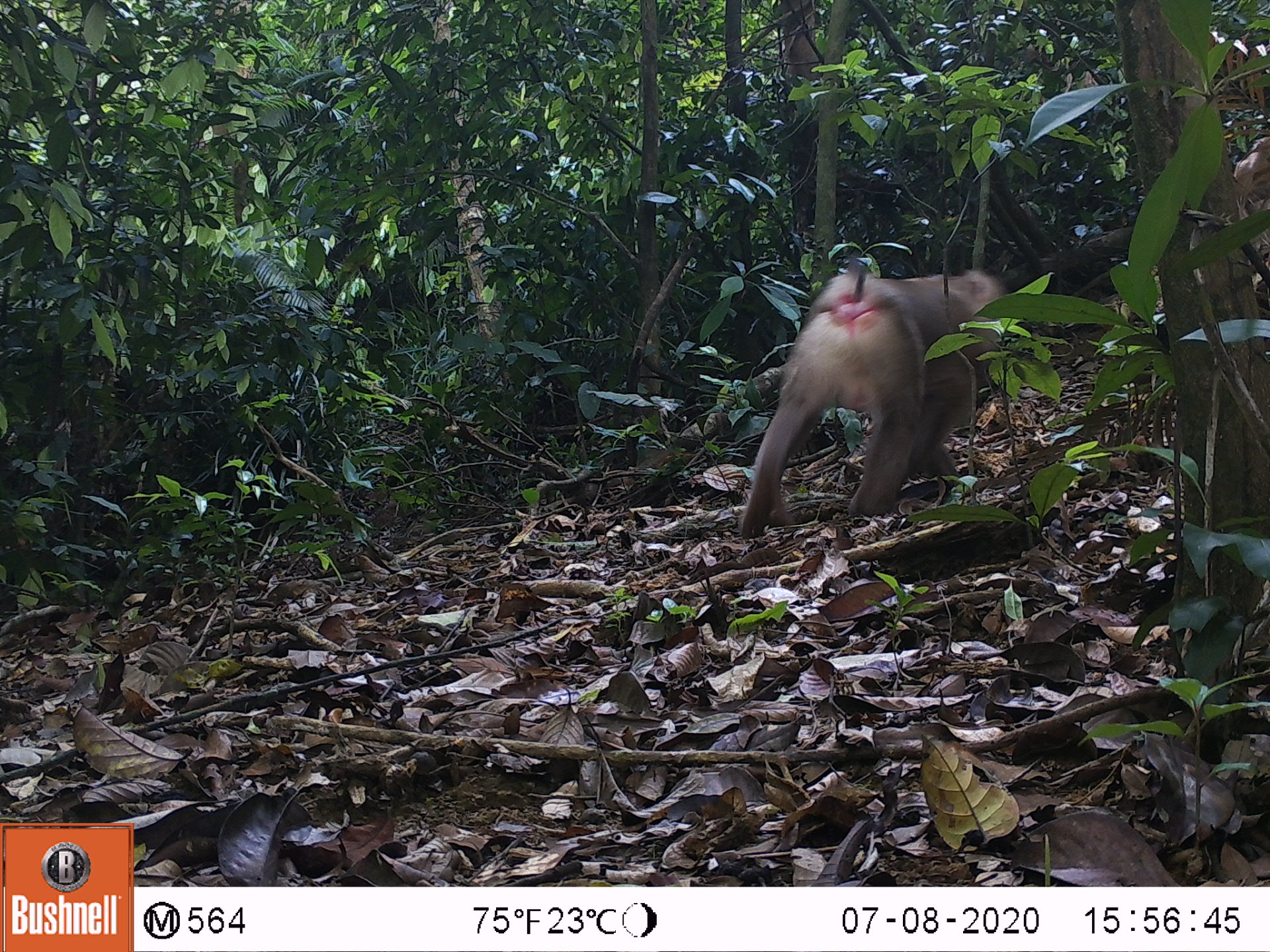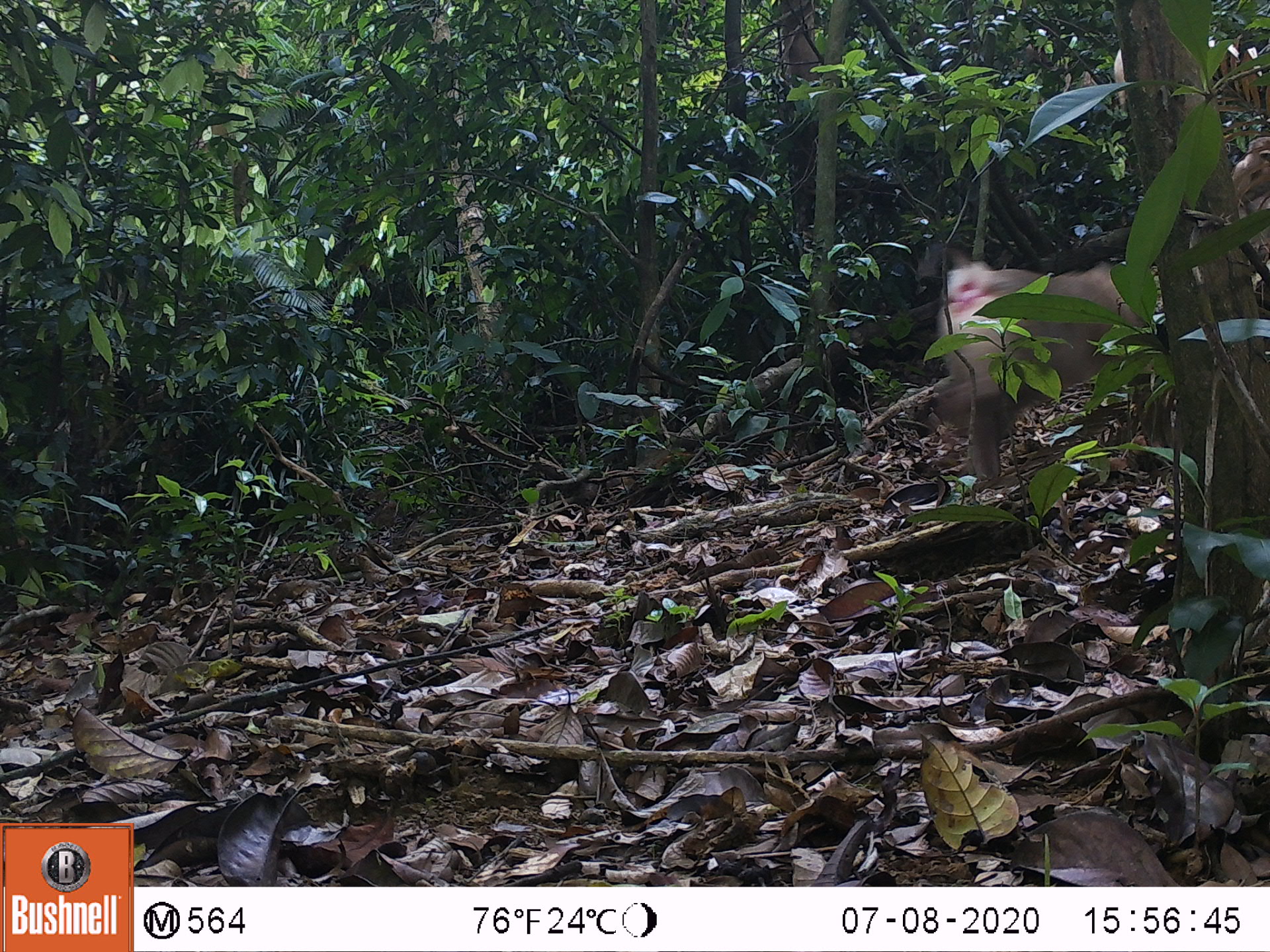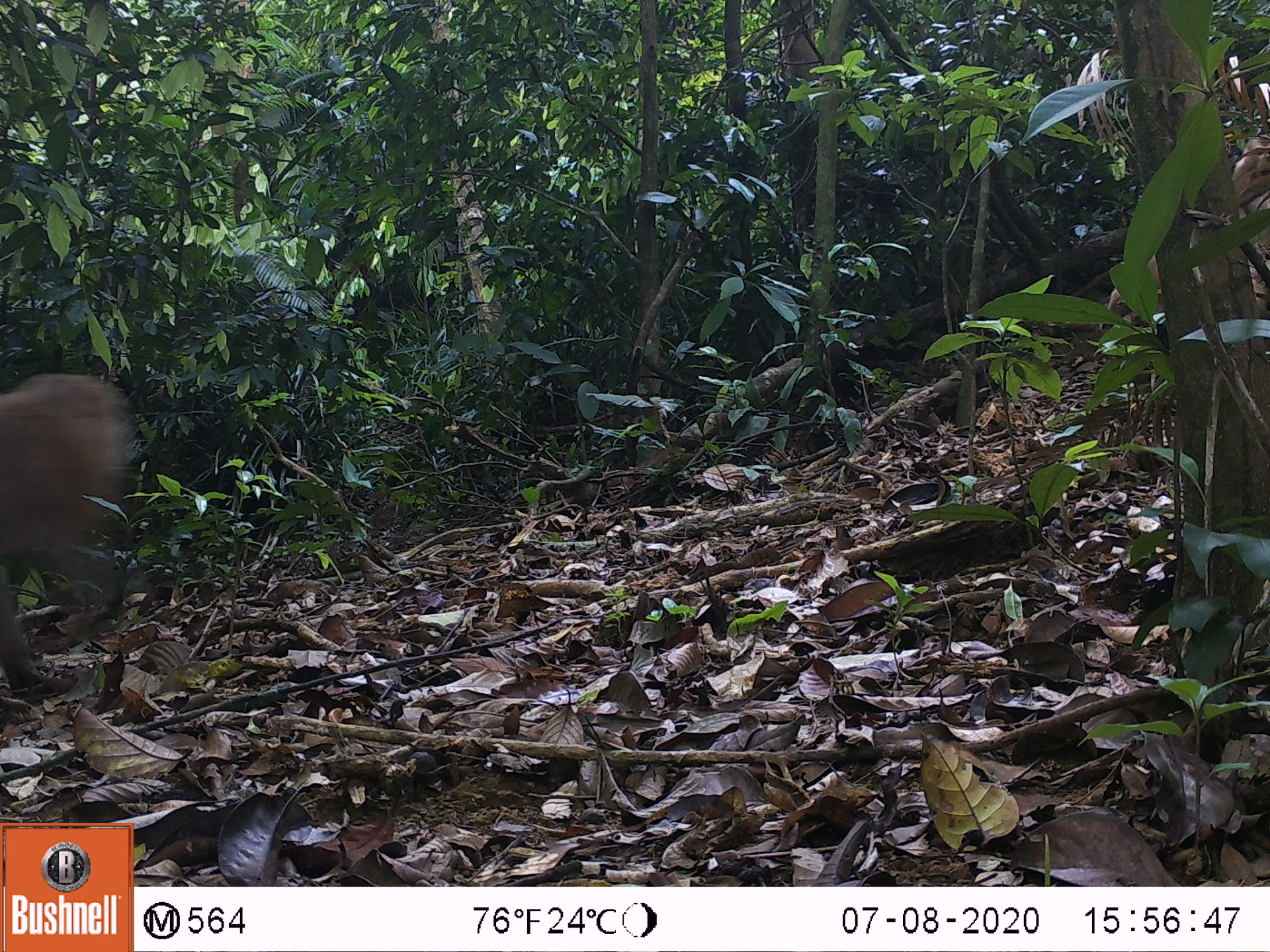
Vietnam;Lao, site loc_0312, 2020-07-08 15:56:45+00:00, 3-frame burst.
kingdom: Animalia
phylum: Chordata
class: Mammalia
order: Primates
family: Cercopithecidae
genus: Macaca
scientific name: Macaca nemestrina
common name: pig-tailed macaque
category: pig tailed macaque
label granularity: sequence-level